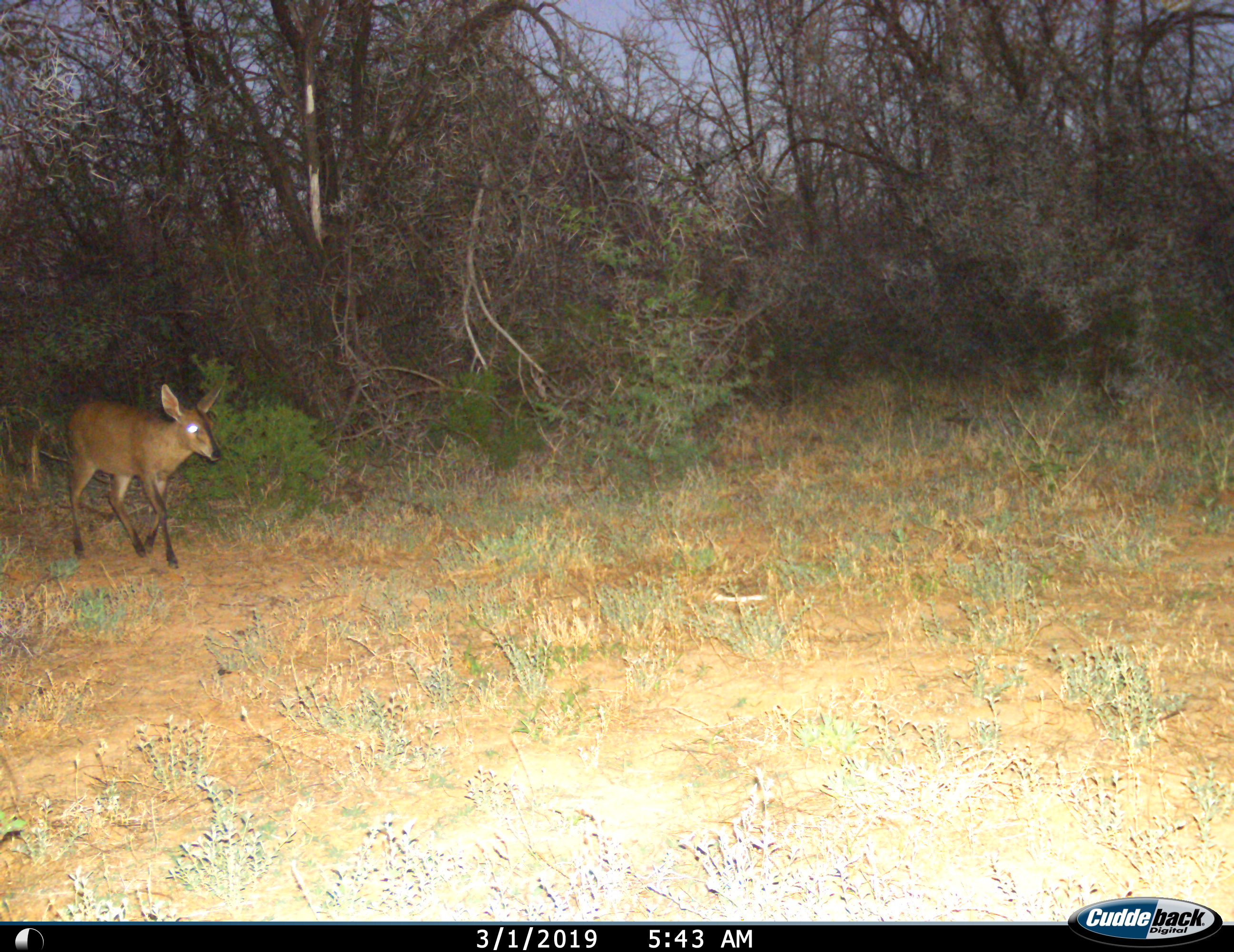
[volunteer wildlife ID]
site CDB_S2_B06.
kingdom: Animalia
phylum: Chordata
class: Mammalia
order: Artiodactyla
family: Bovidae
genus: Sylvicapra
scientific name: Sylvicapra grimmia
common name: common duiker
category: duikercommongrey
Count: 1.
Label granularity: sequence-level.